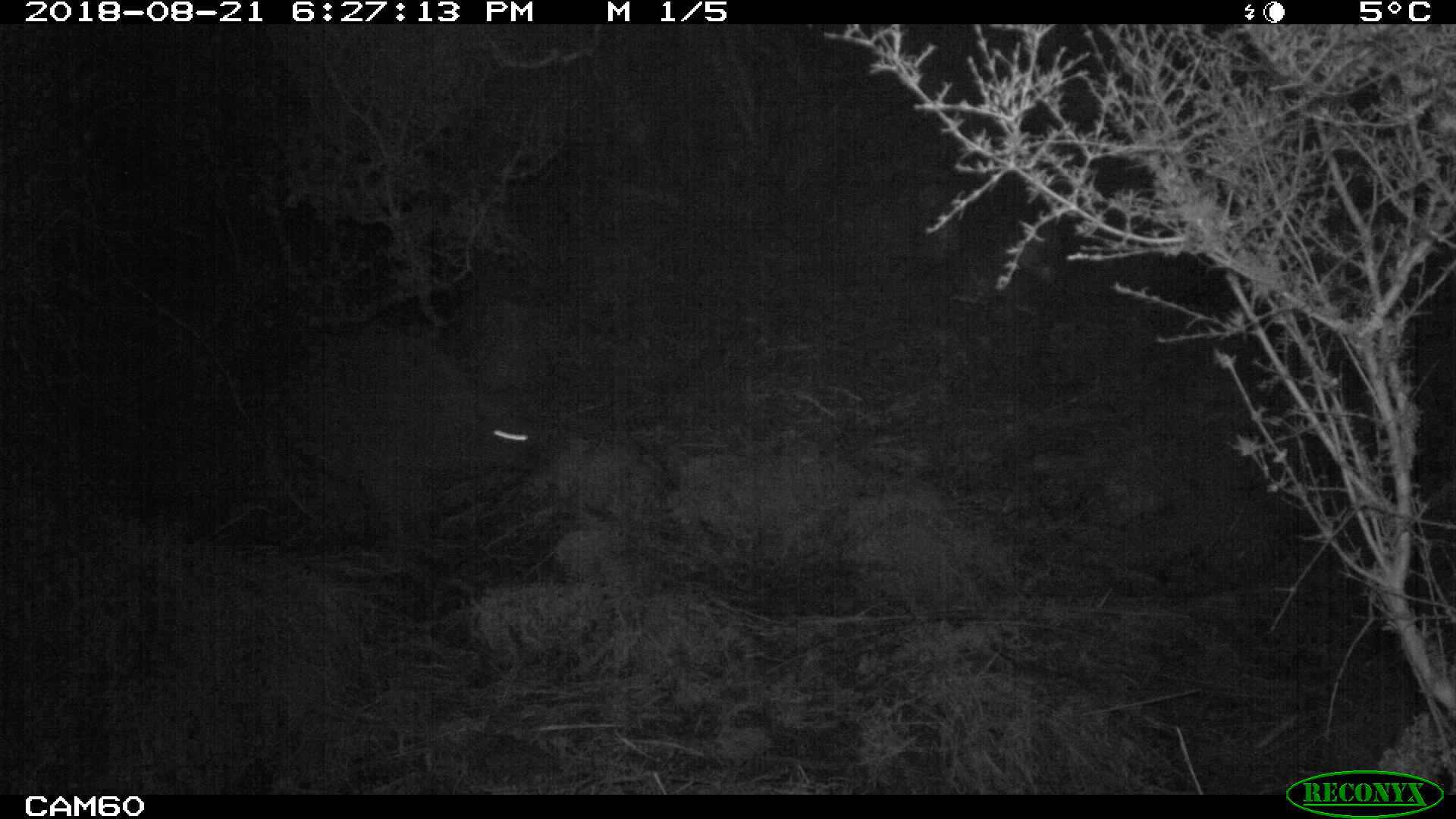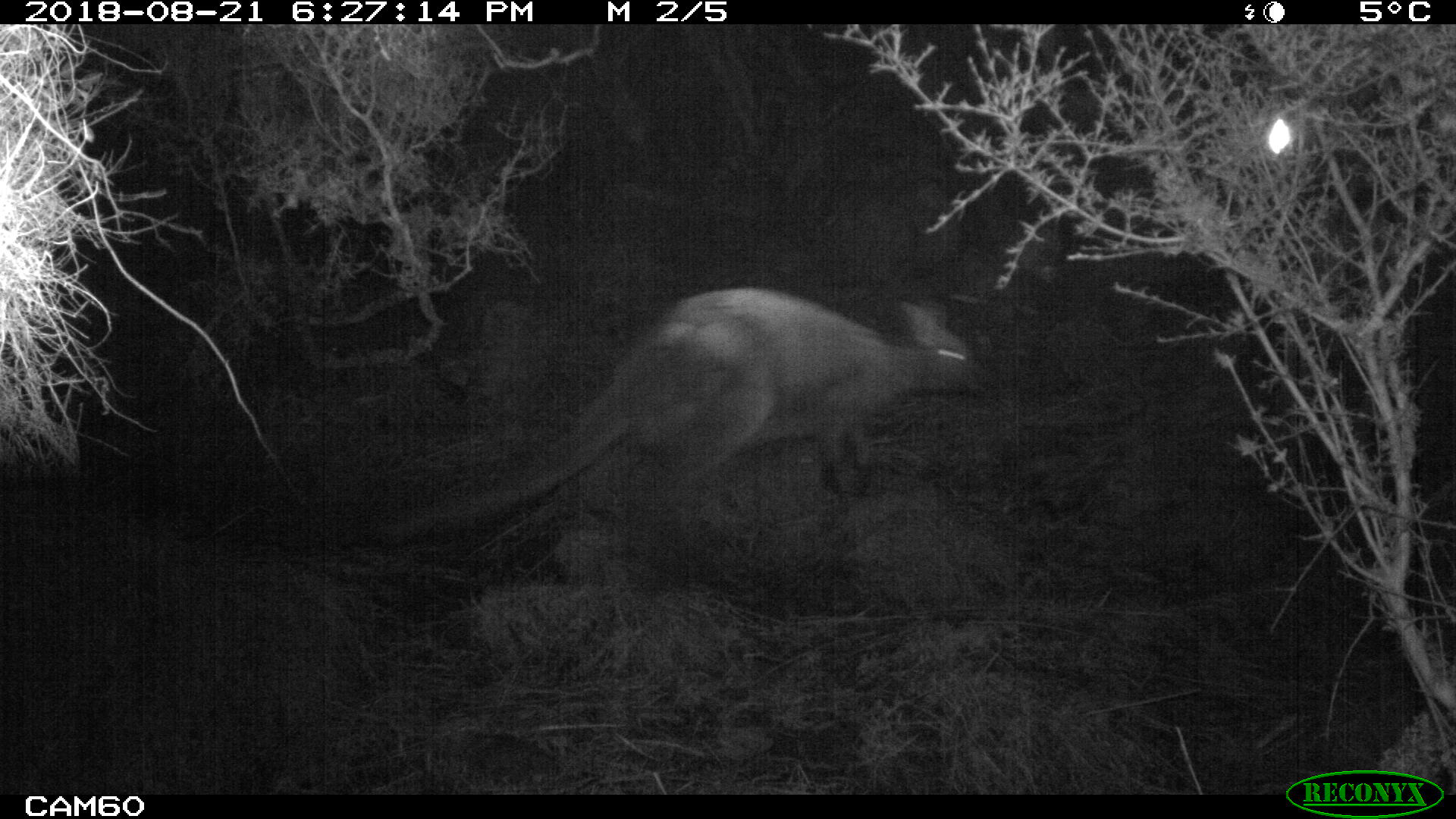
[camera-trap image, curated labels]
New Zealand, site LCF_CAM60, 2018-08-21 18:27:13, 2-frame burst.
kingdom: Animalia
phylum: Chordata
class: Mammalia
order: Diprotodontia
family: Macropodidae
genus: Notamacropus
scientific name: Notamacropus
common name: wallaby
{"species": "wallaby (Notamacropus)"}